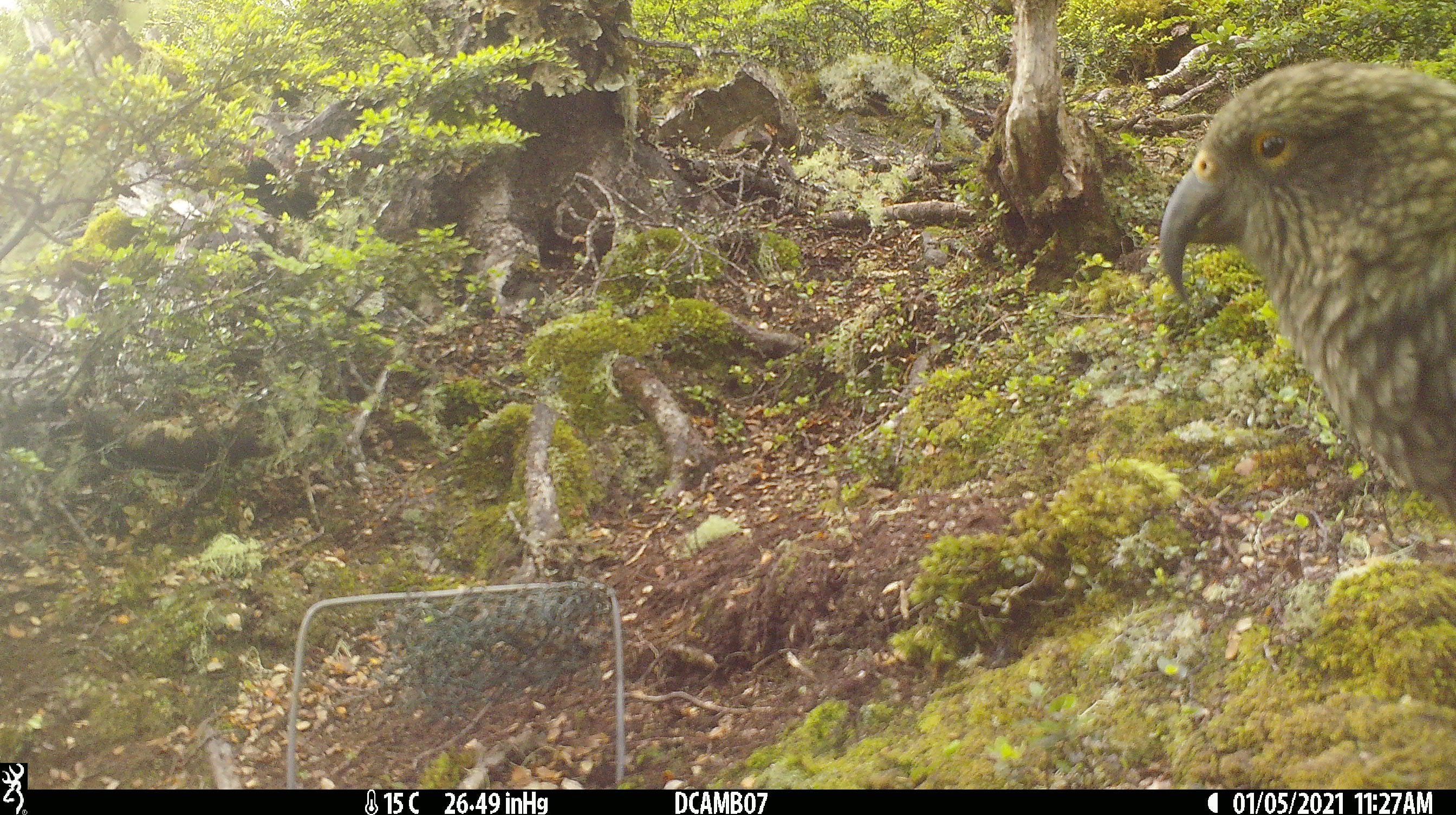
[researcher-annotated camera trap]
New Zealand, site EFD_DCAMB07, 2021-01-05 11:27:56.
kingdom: Animalia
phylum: Chordata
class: Aves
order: Psittaciformes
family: Strigopidae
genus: Nestor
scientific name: Nestor notabilis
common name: kea